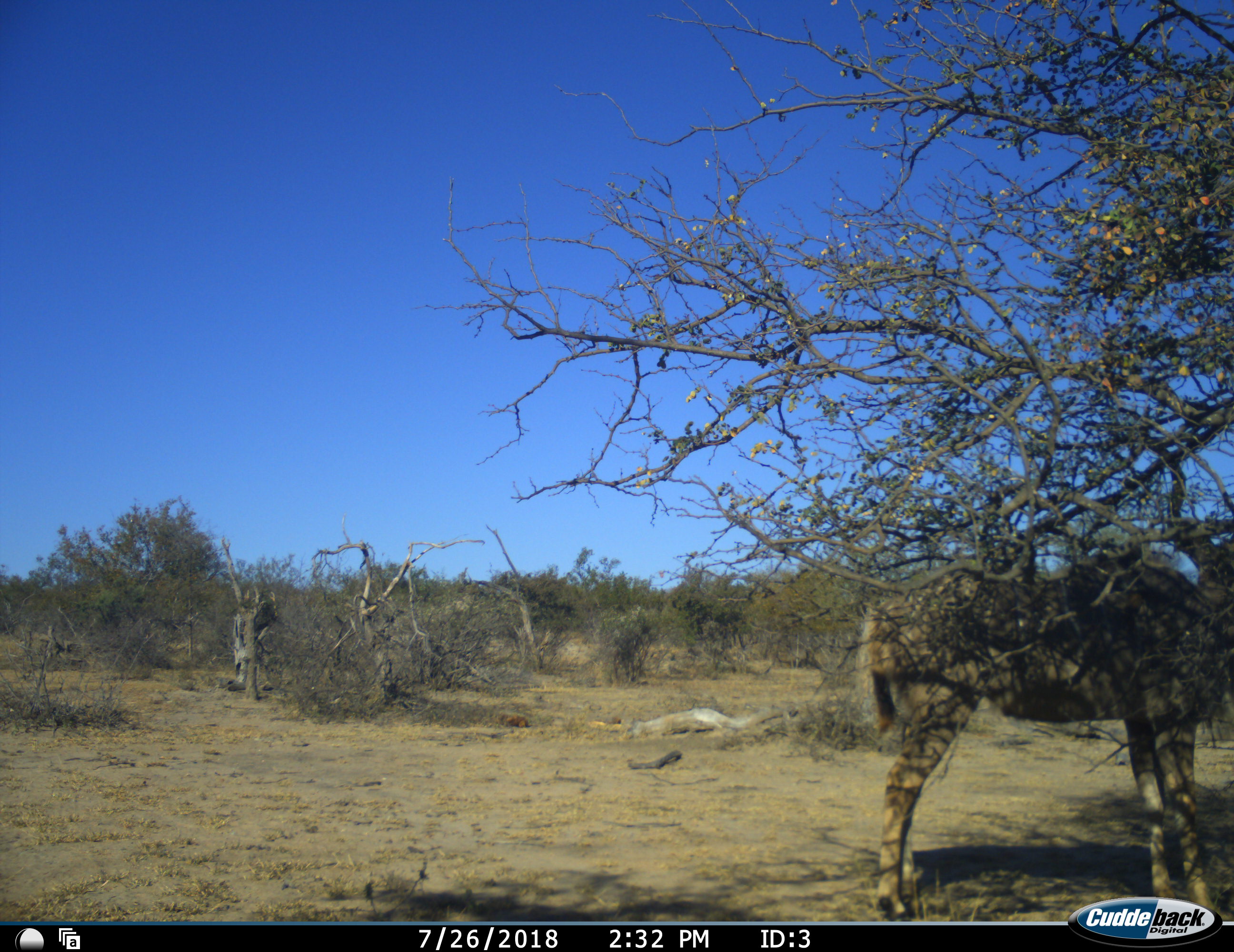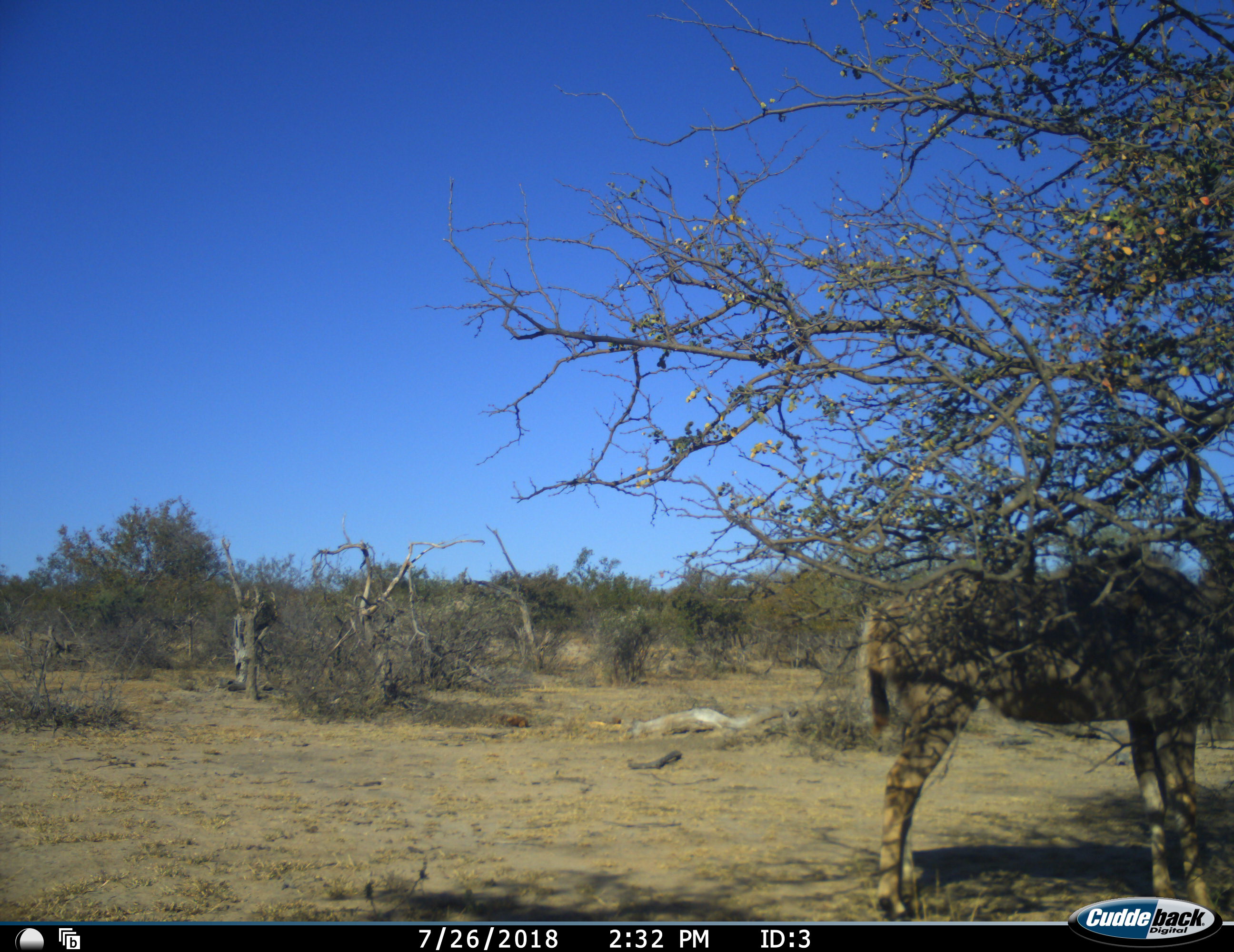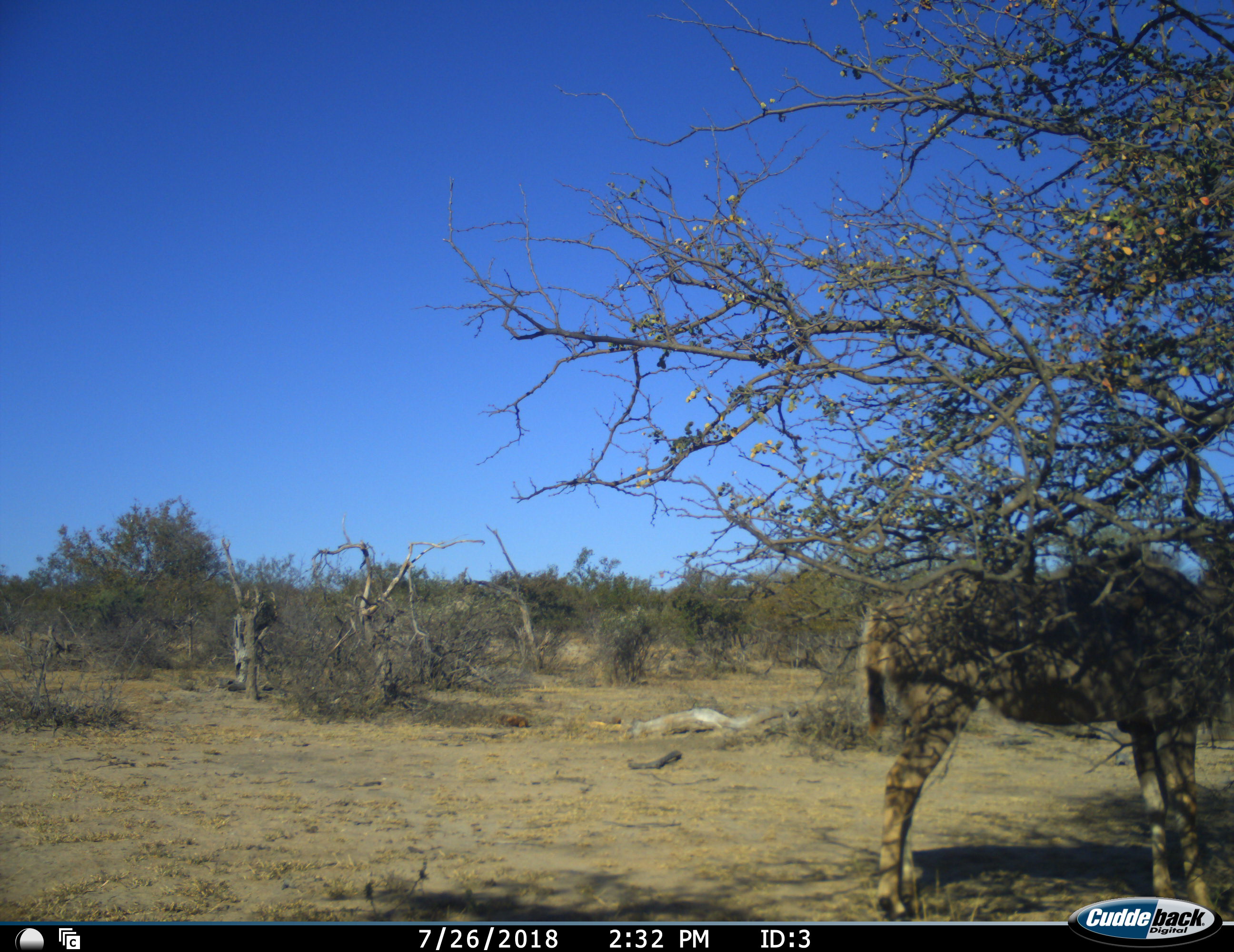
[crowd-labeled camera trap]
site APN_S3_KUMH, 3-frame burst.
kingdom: Animalia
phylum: Chordata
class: Mammalia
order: Artiodactyla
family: Bovidae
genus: Tragelaphus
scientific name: Tragelaphus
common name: kudu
Kudu (Tragelaphus), count 1. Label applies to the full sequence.